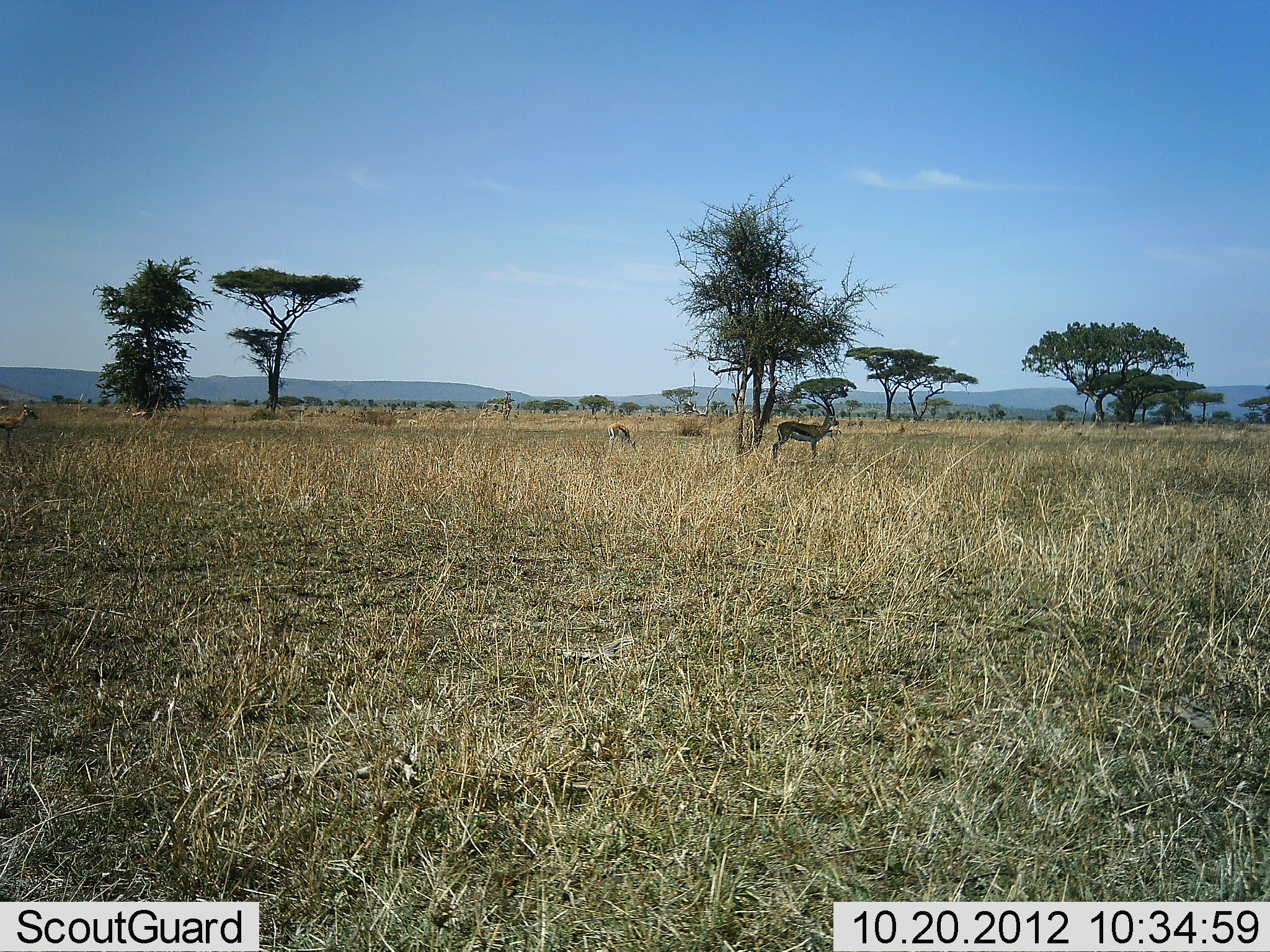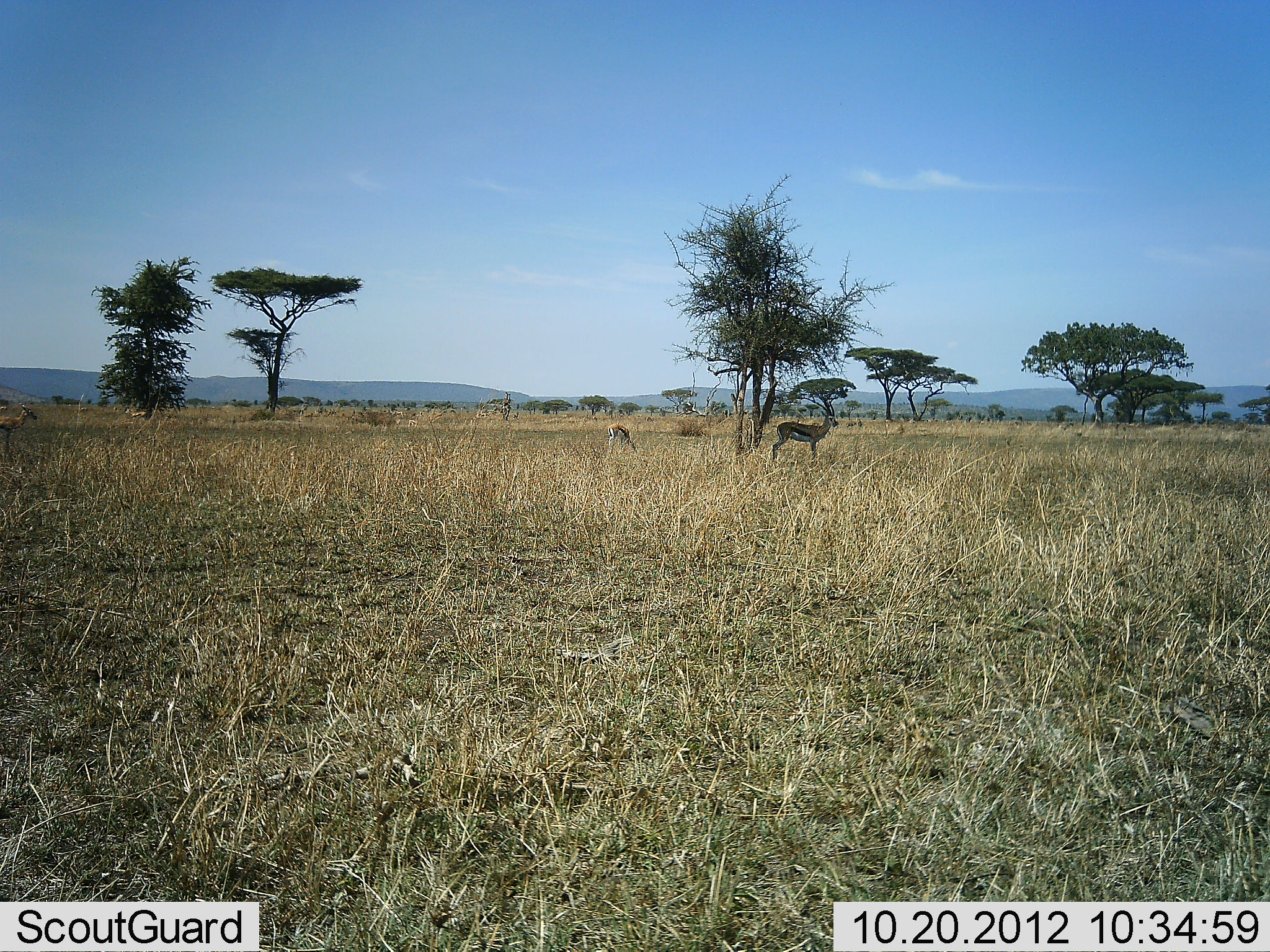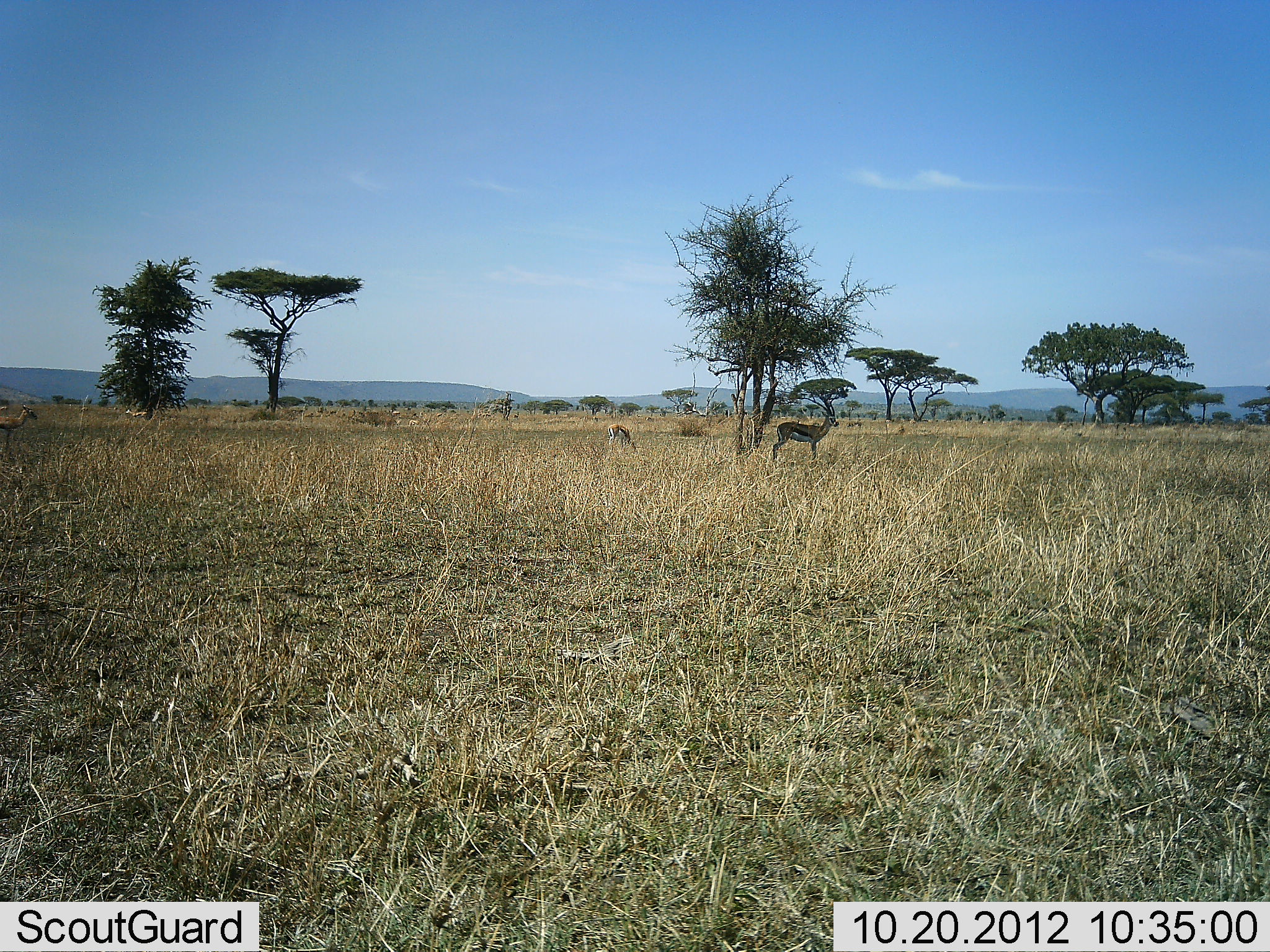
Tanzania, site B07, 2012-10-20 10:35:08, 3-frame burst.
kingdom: Animalia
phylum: Chordata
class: Mammalia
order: Artiodactyla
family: Bovidae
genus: Eudorcas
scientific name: Eudorcas thomsonii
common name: thomson's gazelle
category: gazellethomsons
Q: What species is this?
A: Gazellethomsons (thomson's gazelle) (Eudorcas thomsonii).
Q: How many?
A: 2.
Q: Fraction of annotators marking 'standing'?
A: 100%.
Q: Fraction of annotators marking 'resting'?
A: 0%.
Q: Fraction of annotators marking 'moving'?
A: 10%.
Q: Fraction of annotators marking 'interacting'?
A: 0%.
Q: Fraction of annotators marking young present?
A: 0%.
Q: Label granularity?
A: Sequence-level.